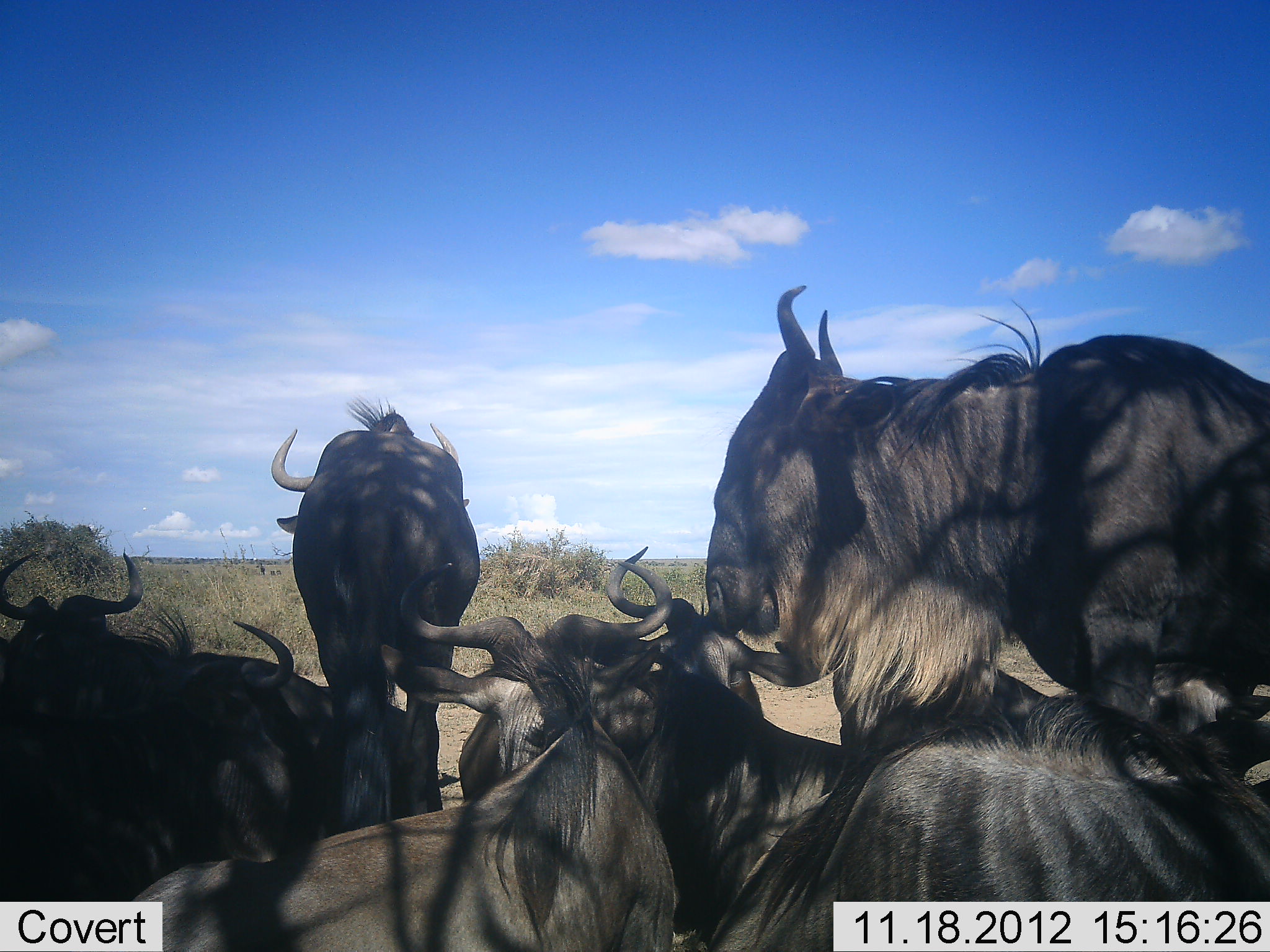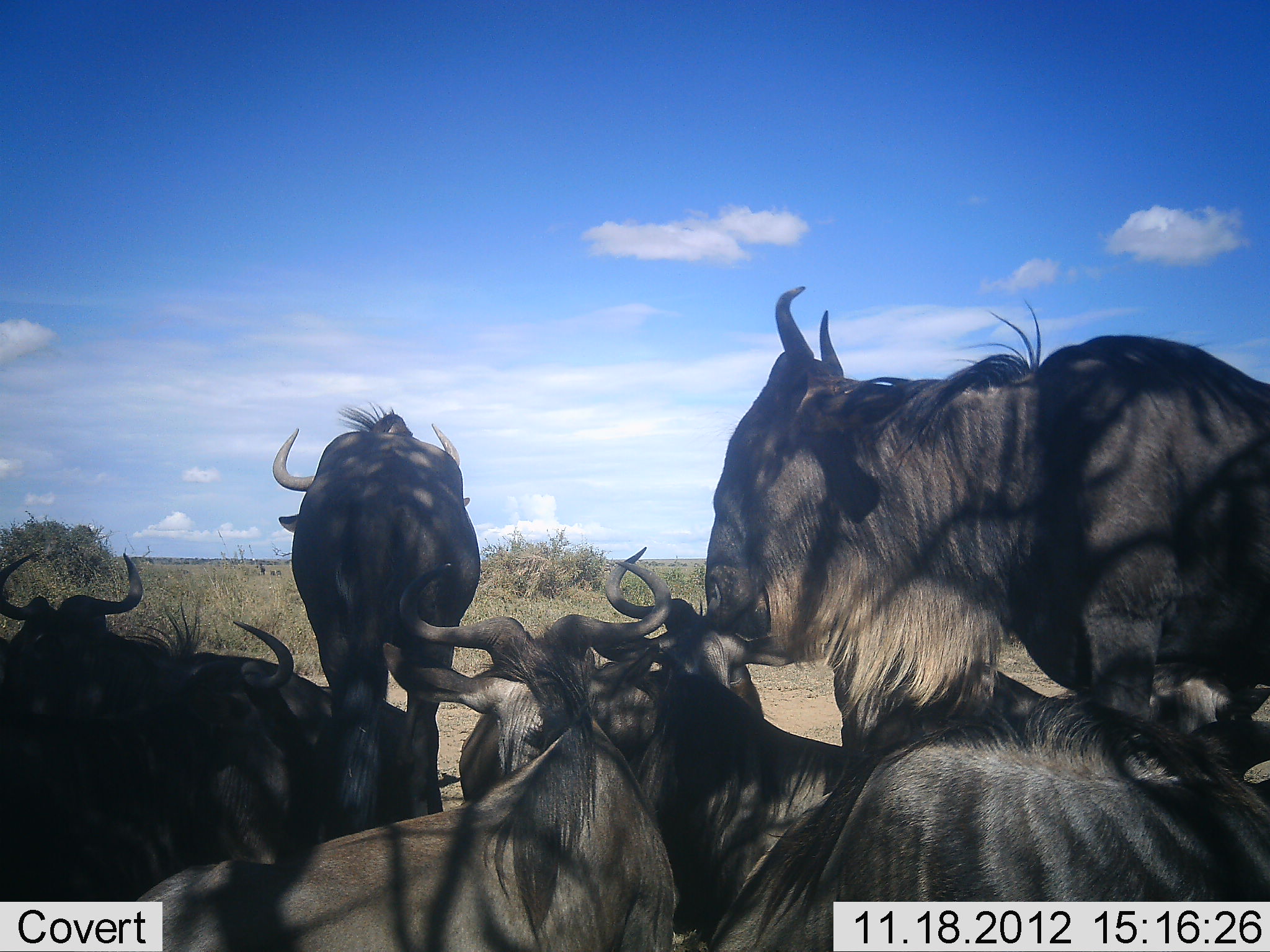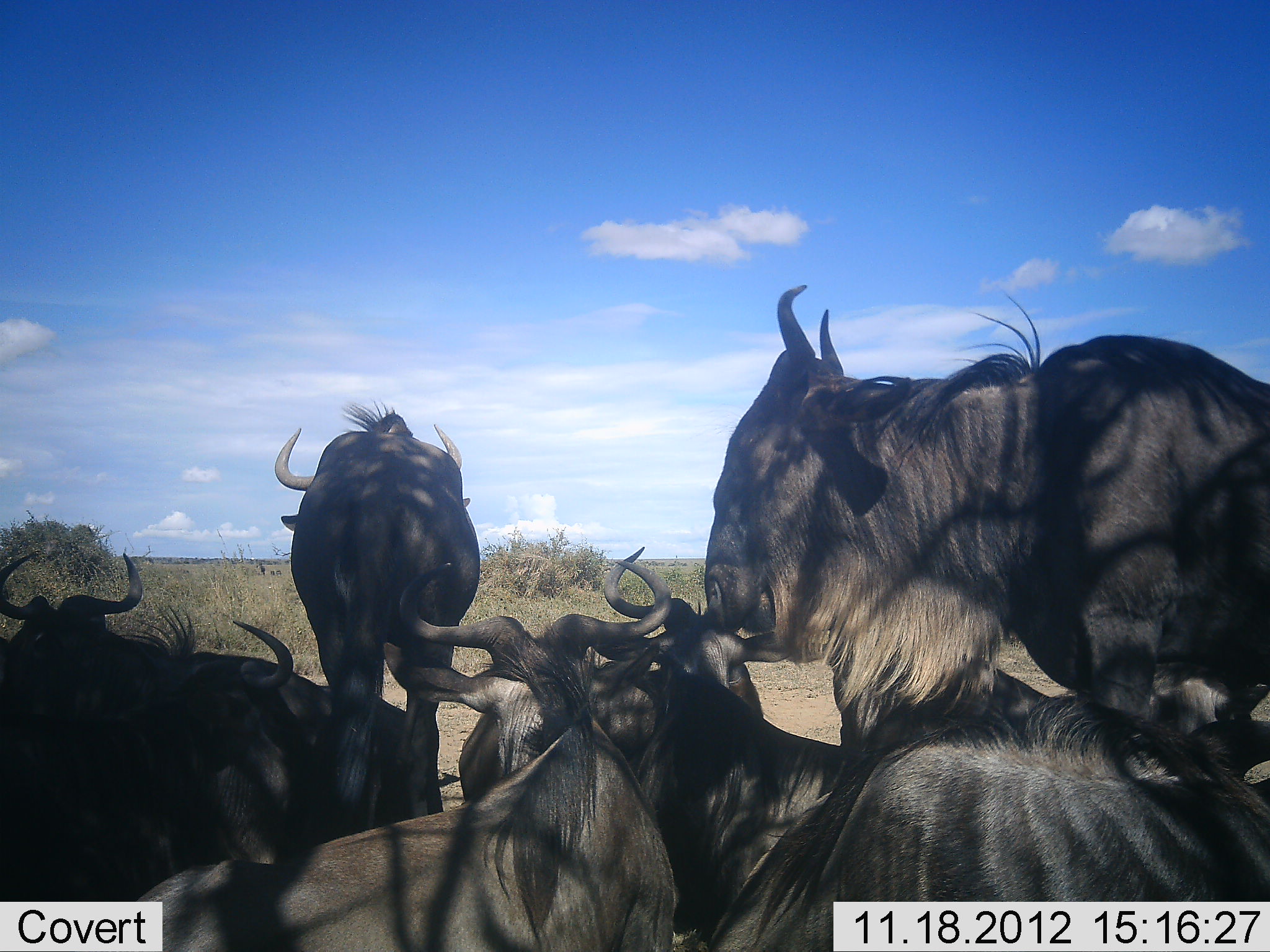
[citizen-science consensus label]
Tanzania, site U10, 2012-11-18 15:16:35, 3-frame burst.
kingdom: Animalia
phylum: Chordata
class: Mammalia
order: Artiodactyla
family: Bovidae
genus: Connochaetes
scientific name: Connochaetes taurinus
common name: blue wildebeest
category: wildebeest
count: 8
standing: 90%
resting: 100%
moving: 0%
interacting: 0%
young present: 0%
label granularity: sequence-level